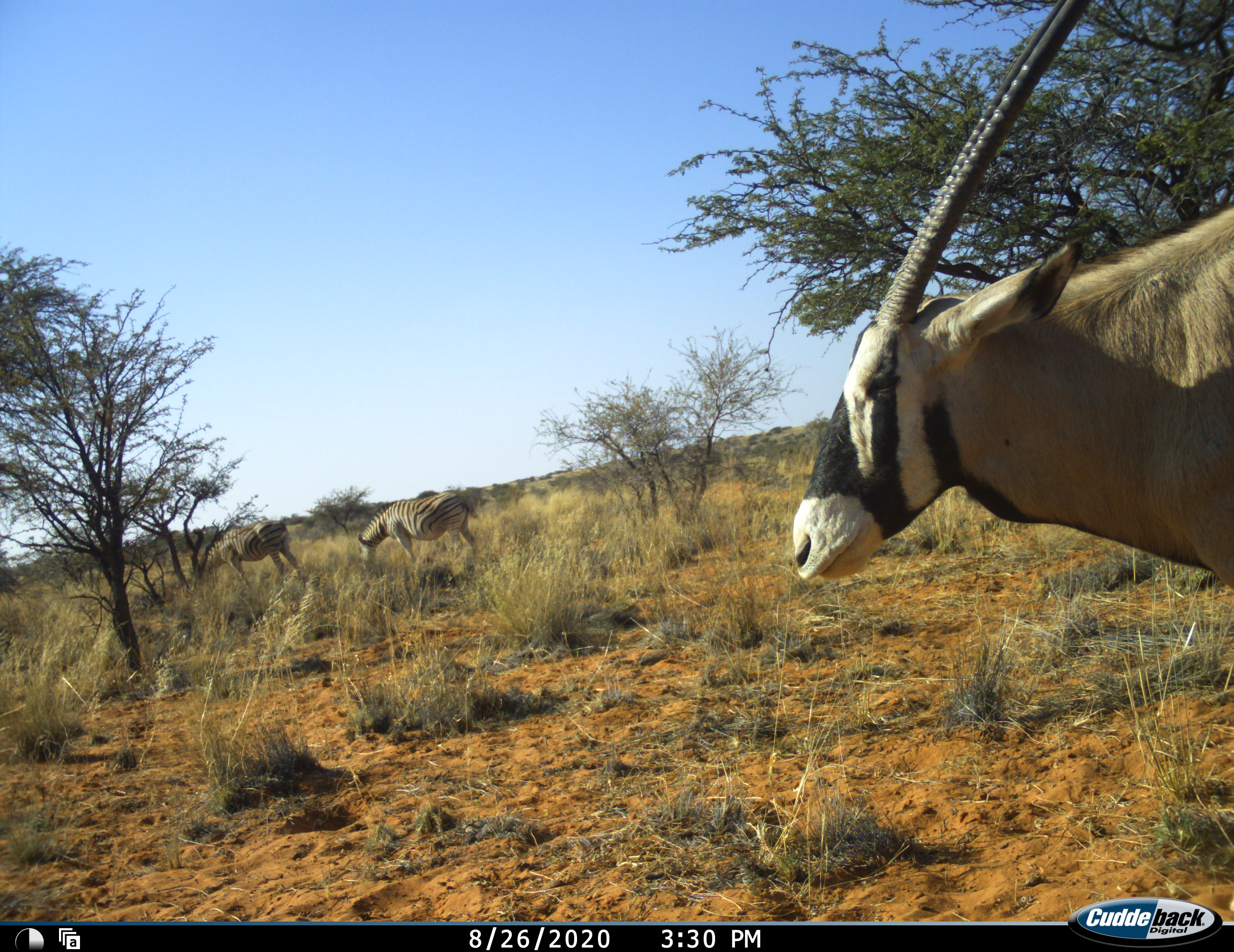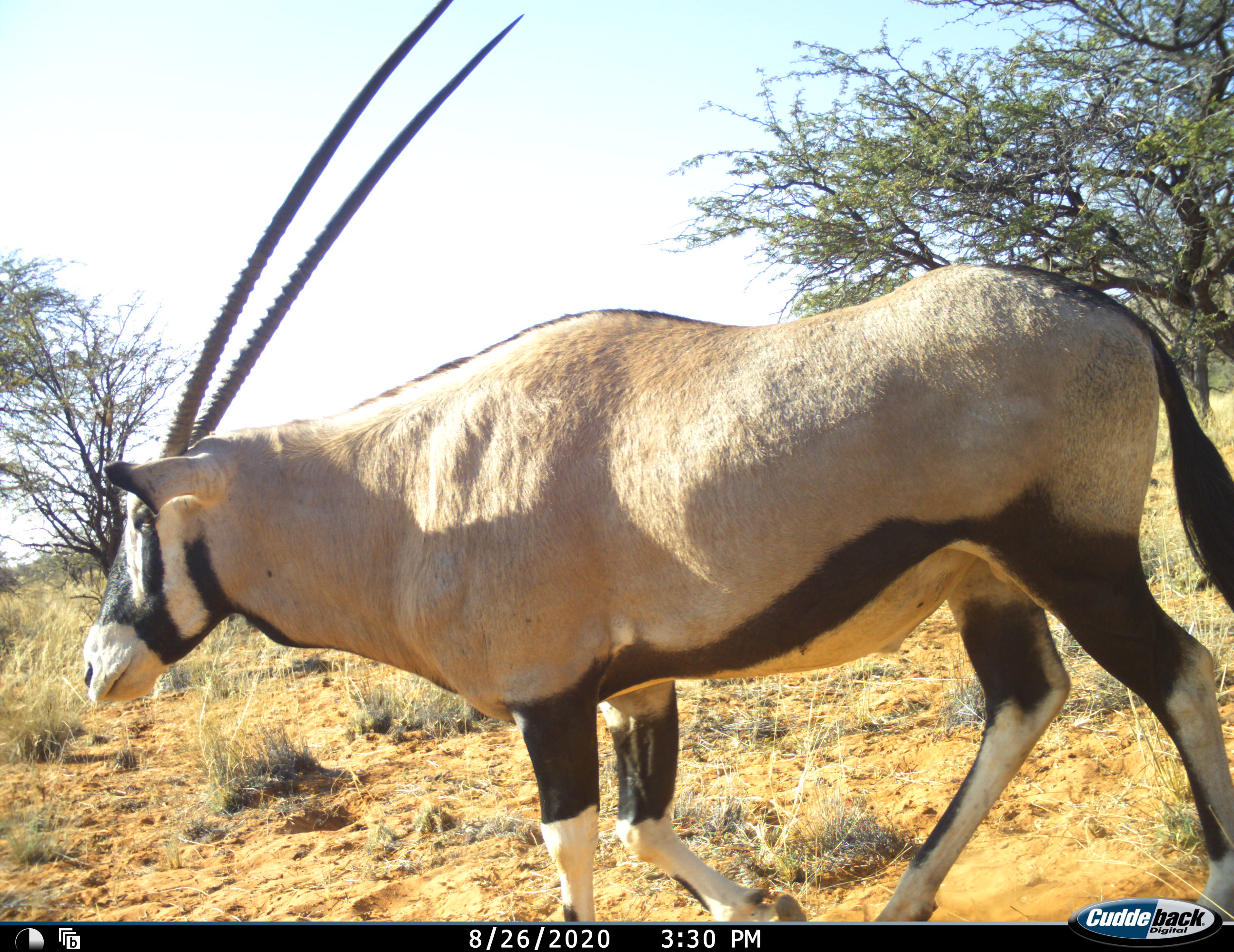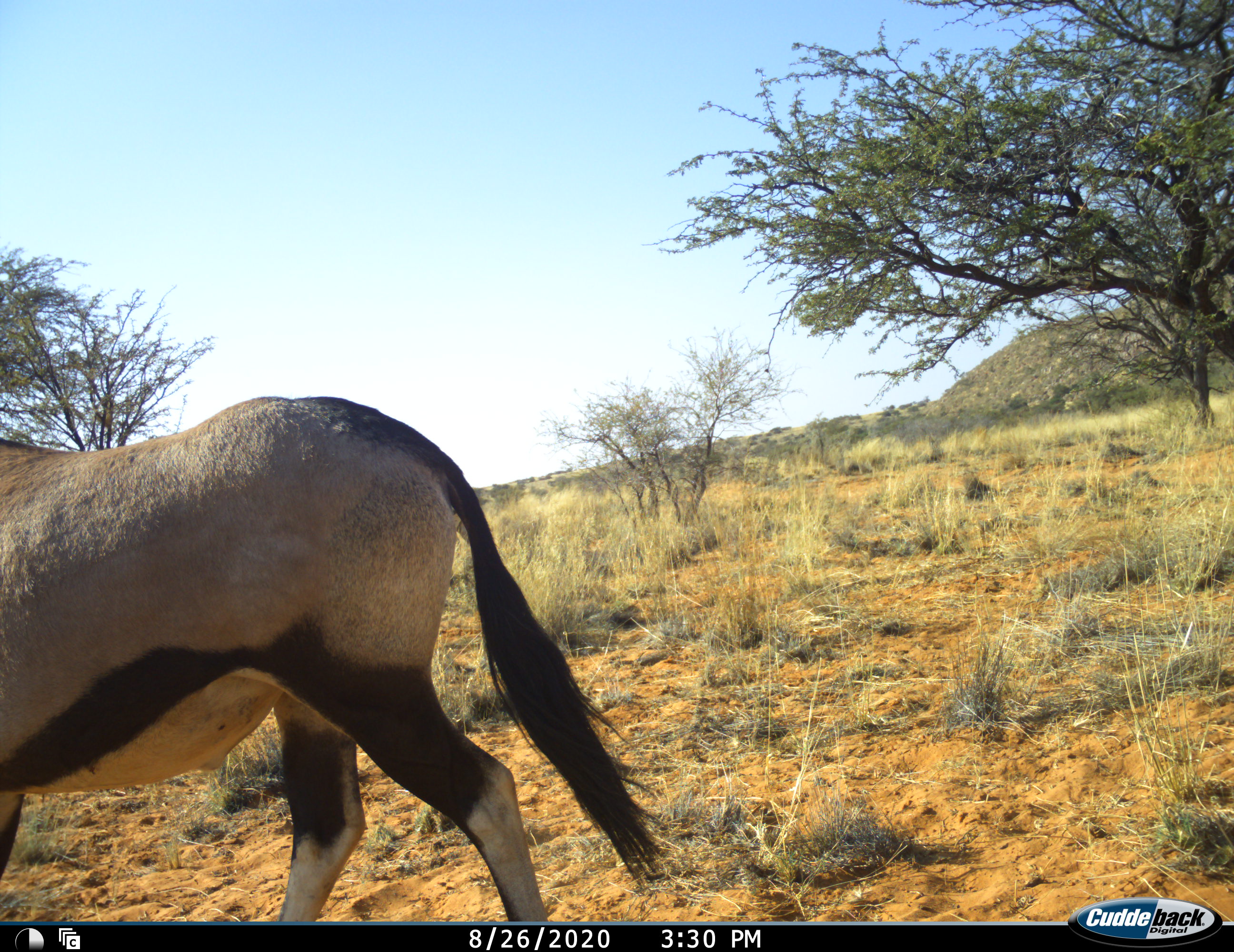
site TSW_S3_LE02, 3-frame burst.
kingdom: Animalia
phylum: Chordata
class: Mammalia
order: Artiodactyla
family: Bovidae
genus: Oryx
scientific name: Oryx gazella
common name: gemsbok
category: oryx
Oryx (gemsbok) (Oryx gazella), count 1. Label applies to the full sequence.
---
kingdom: Animalia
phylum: Chordata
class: Mammalia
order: Perissodactyla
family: Equidae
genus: Equus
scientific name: Equus quagga burchellii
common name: burchell's zebra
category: zebraburchells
Zebraburchells (burchell's zebra) (Equus quagga burchellii), count 2. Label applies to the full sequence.